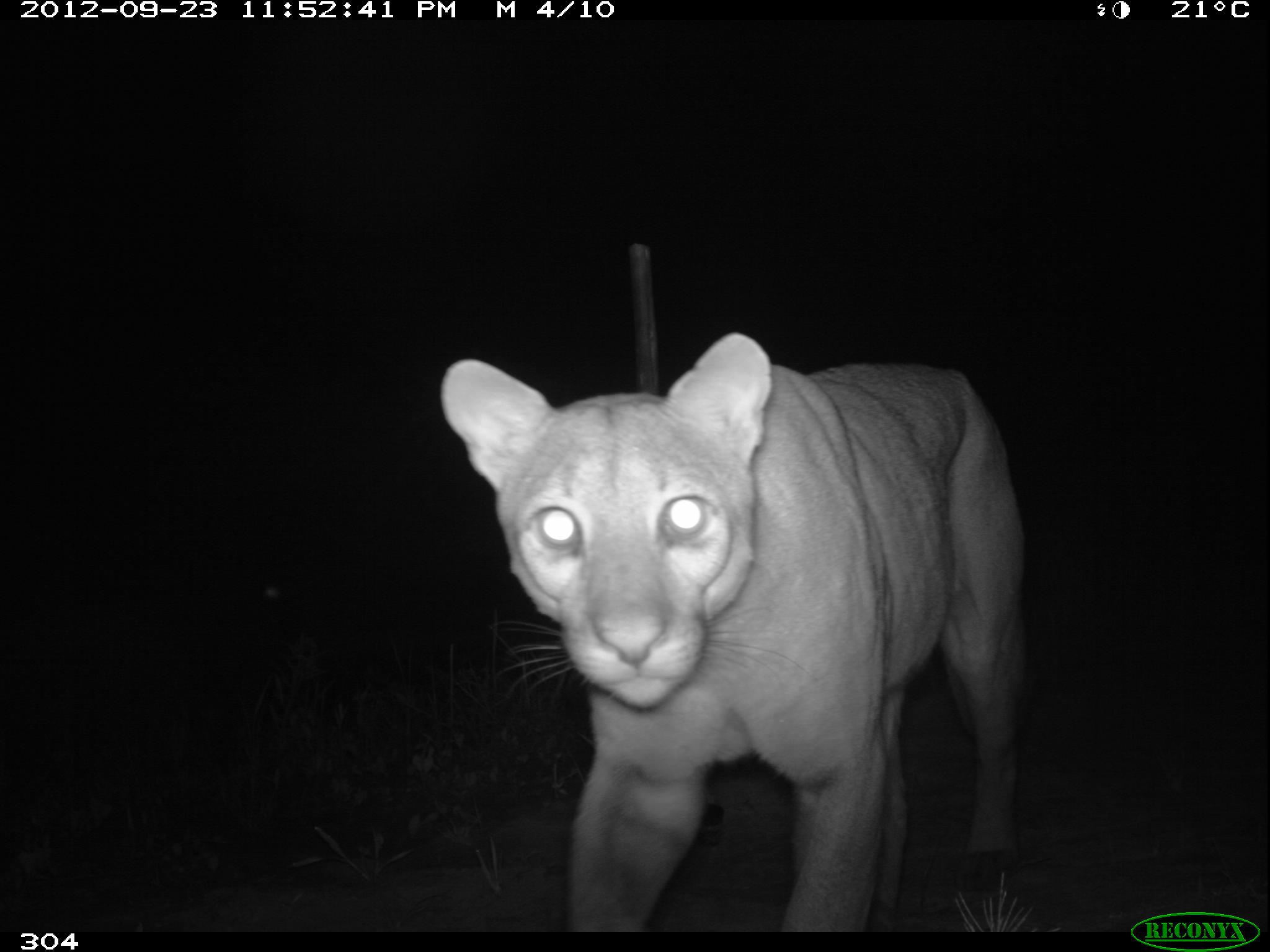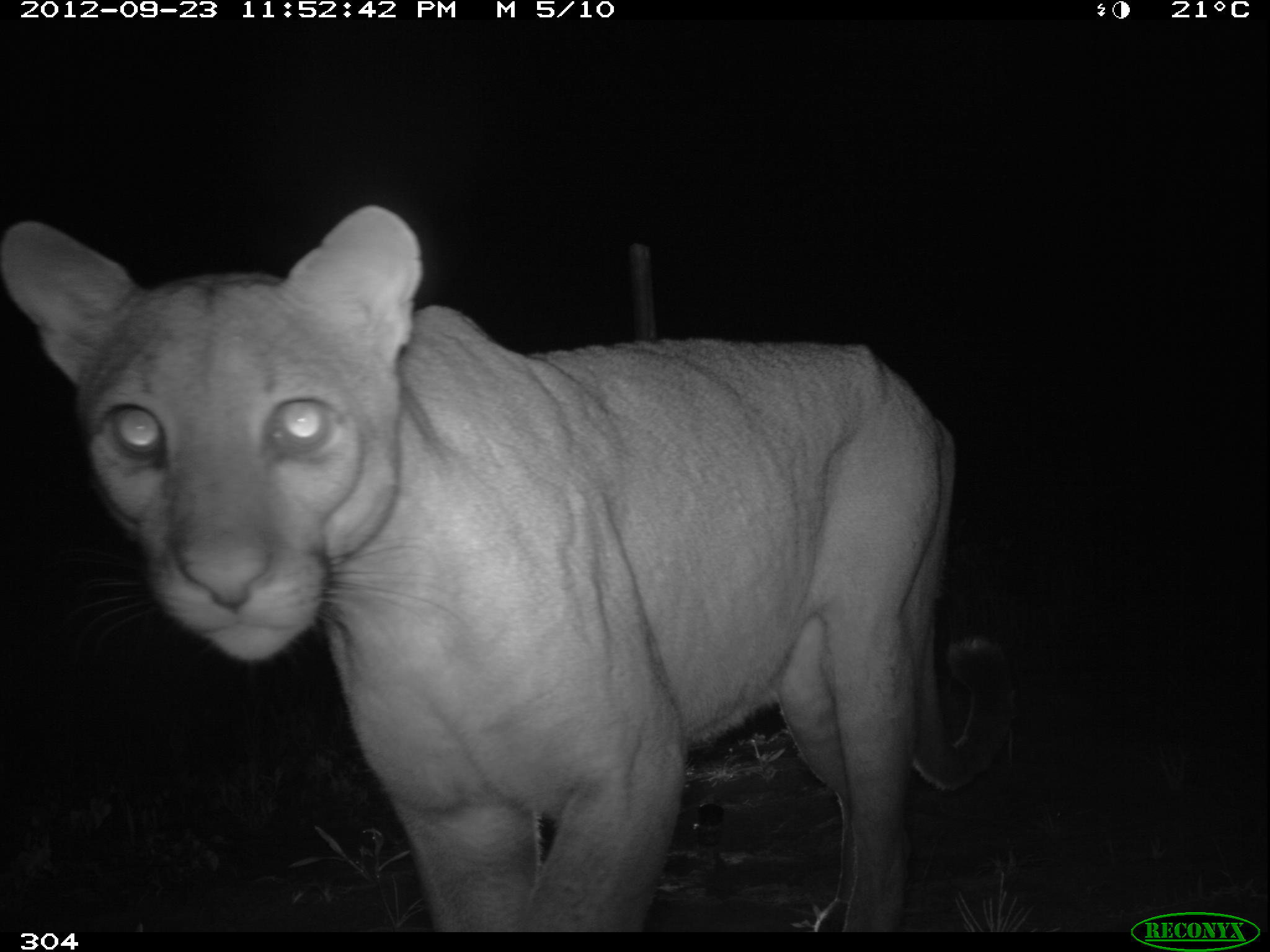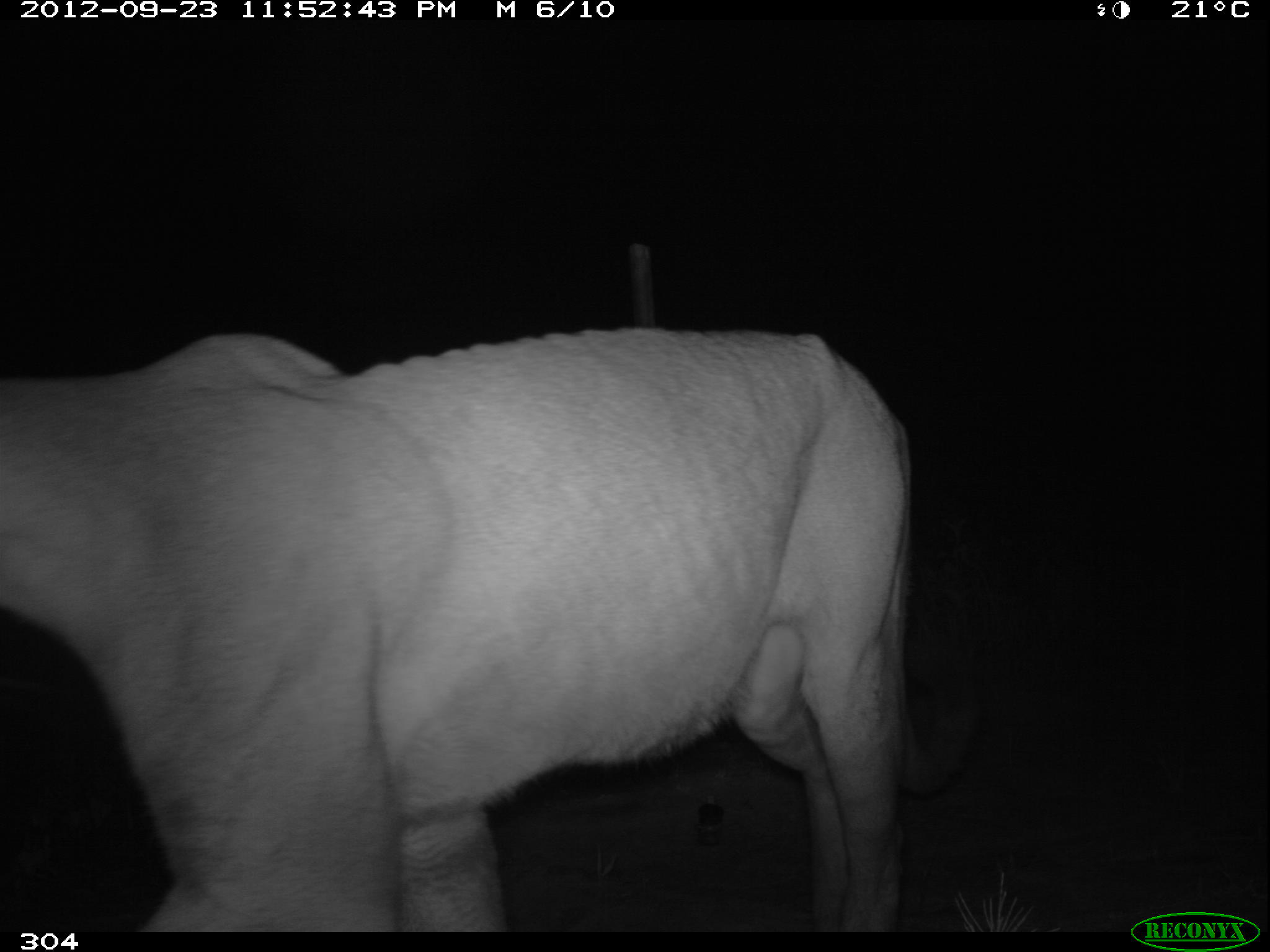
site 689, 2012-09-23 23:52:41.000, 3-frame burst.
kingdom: Animalia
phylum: Chordata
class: Mammalia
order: Carnivora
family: Felidae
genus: Puma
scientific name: Puma concolor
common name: mountain lion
Puma concolor (mountain lion).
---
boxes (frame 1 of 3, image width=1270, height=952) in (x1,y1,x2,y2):
puma concolor: (440,330,1025,933)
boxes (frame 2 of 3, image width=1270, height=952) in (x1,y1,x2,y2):
puma concolor: (1,204,959,932)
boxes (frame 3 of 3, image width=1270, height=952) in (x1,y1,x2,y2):
puma concolor: (0,329,914,931)